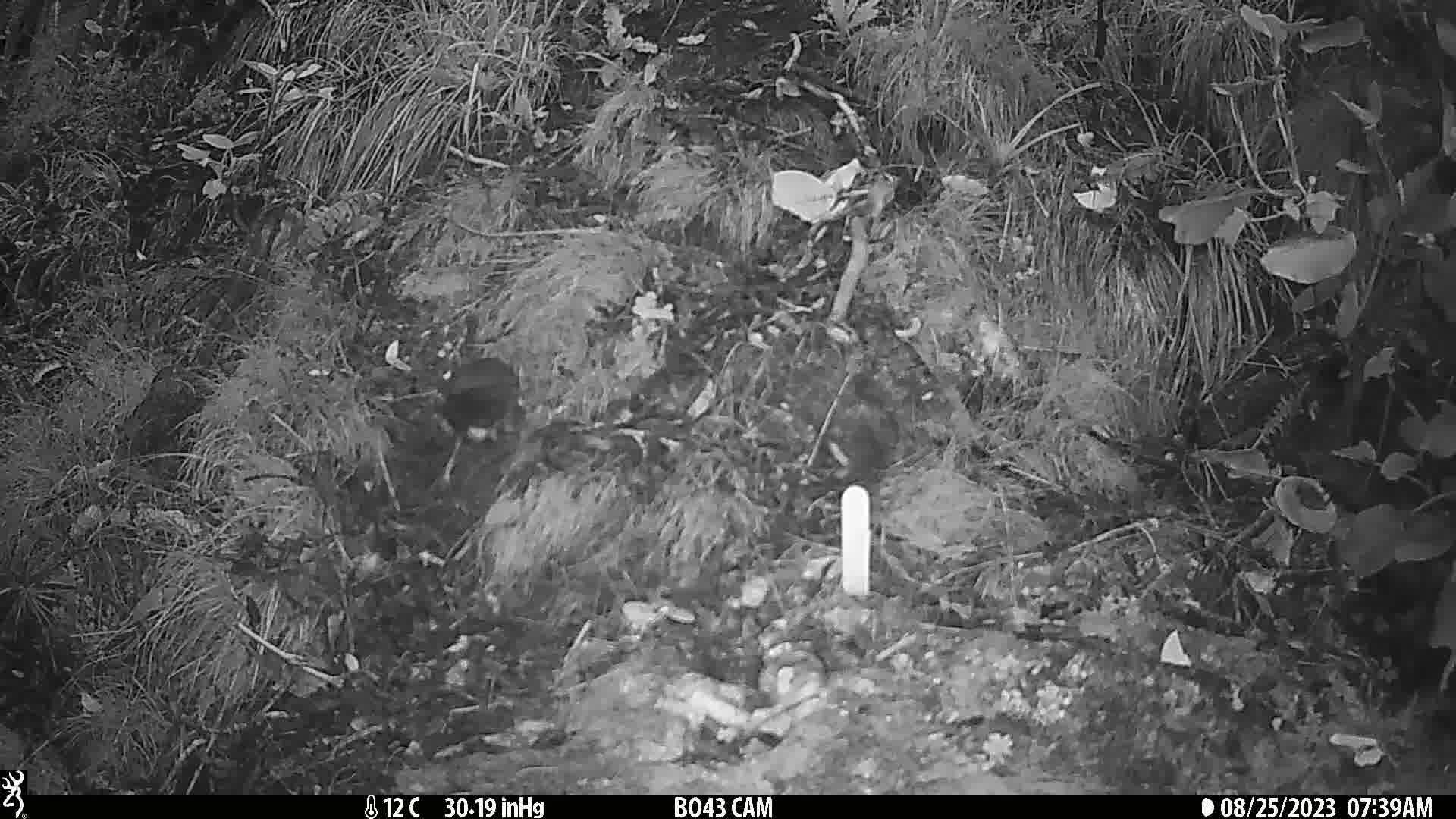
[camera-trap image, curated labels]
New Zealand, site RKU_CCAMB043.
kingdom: Animalia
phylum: Chordata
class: Aves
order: Passeriformes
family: Turdidae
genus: Turdus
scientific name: Turdus merula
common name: eurasian blackbird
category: blackbird